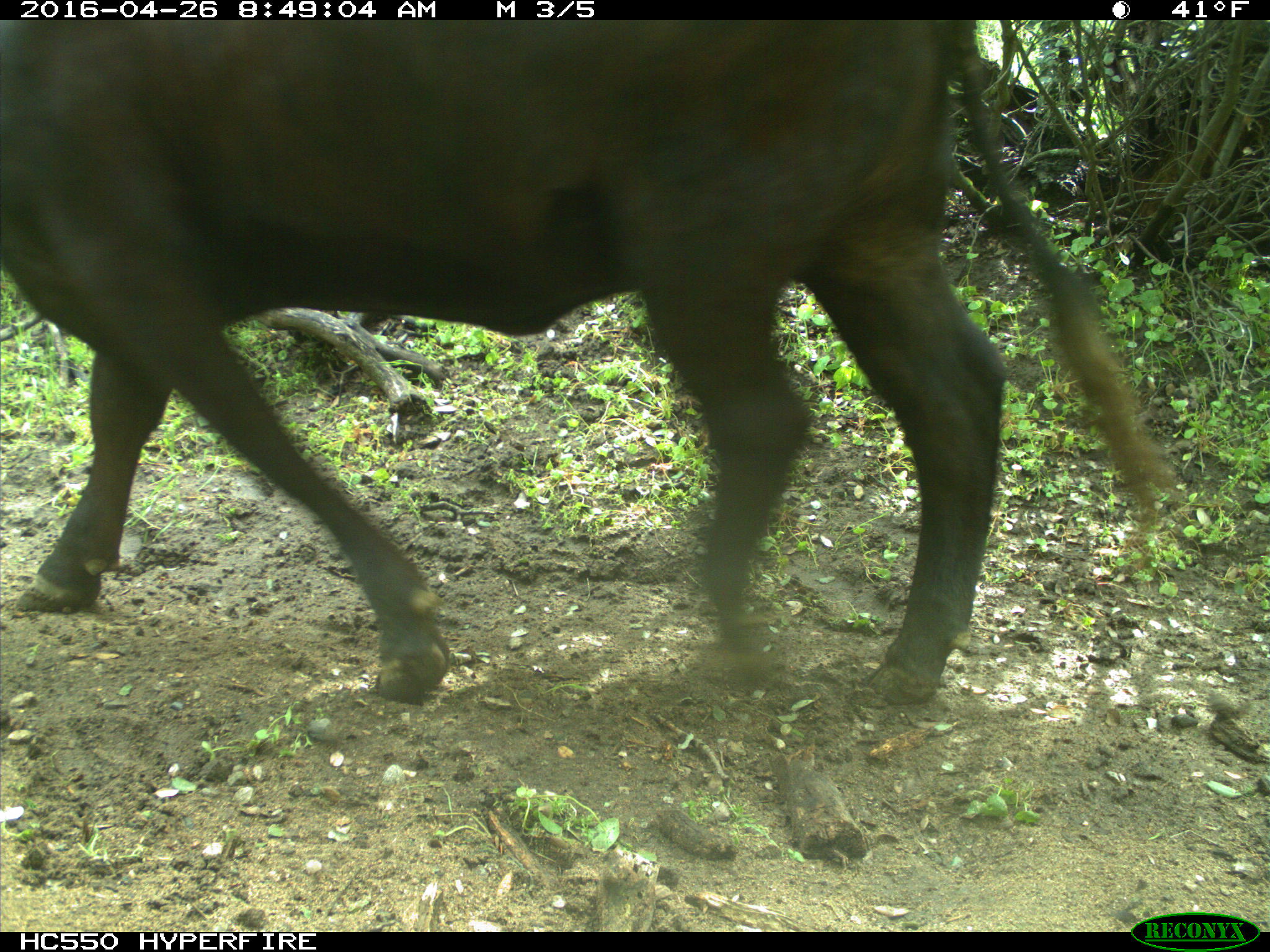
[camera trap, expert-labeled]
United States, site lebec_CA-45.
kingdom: Animalia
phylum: Chordata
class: Mammalia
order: Artiodactyla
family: Bovidae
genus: Bos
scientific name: Bos taurus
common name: domestic cow